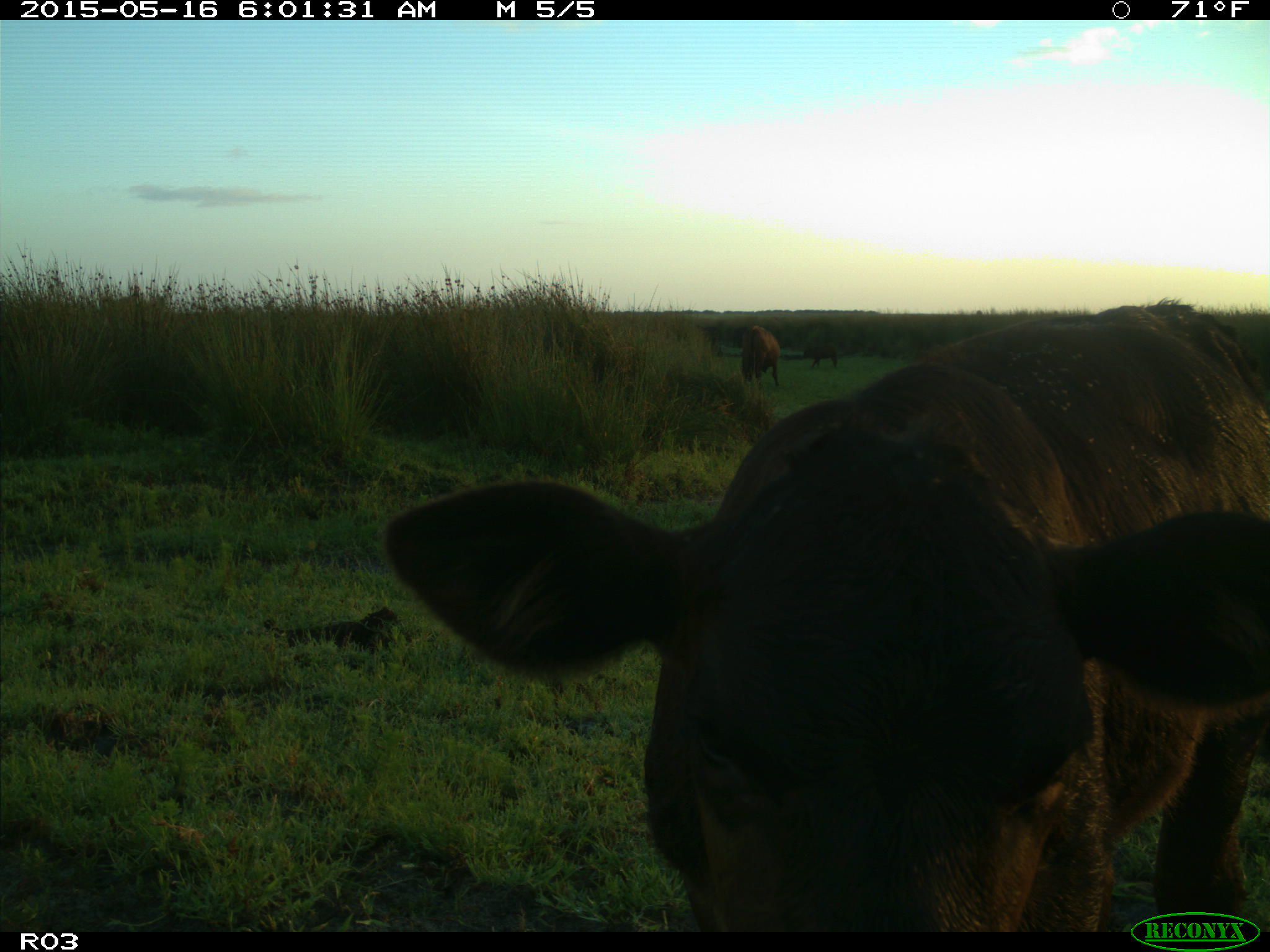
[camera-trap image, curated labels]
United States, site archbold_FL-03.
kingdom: Animalia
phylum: Chordata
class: Mammalia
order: Artiodactyla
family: Bovidae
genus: Bos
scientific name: Bos taurus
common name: domestic cow